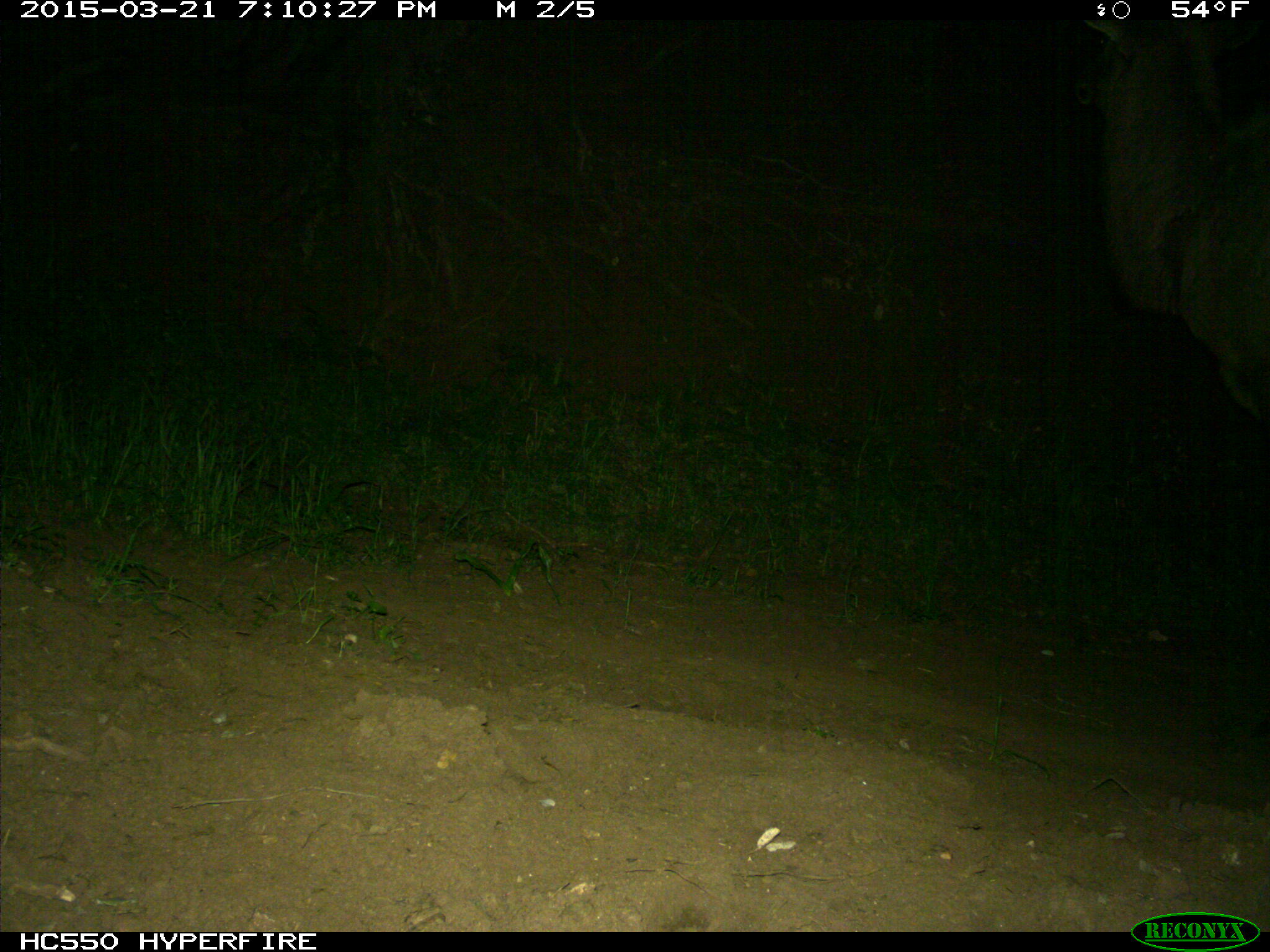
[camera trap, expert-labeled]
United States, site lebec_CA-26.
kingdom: Animalia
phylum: Chordata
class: Mammalia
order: Artiodactyla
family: Cervidae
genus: Cervus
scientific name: Cervus canadensis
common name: elk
Cervus canadensis (elk).